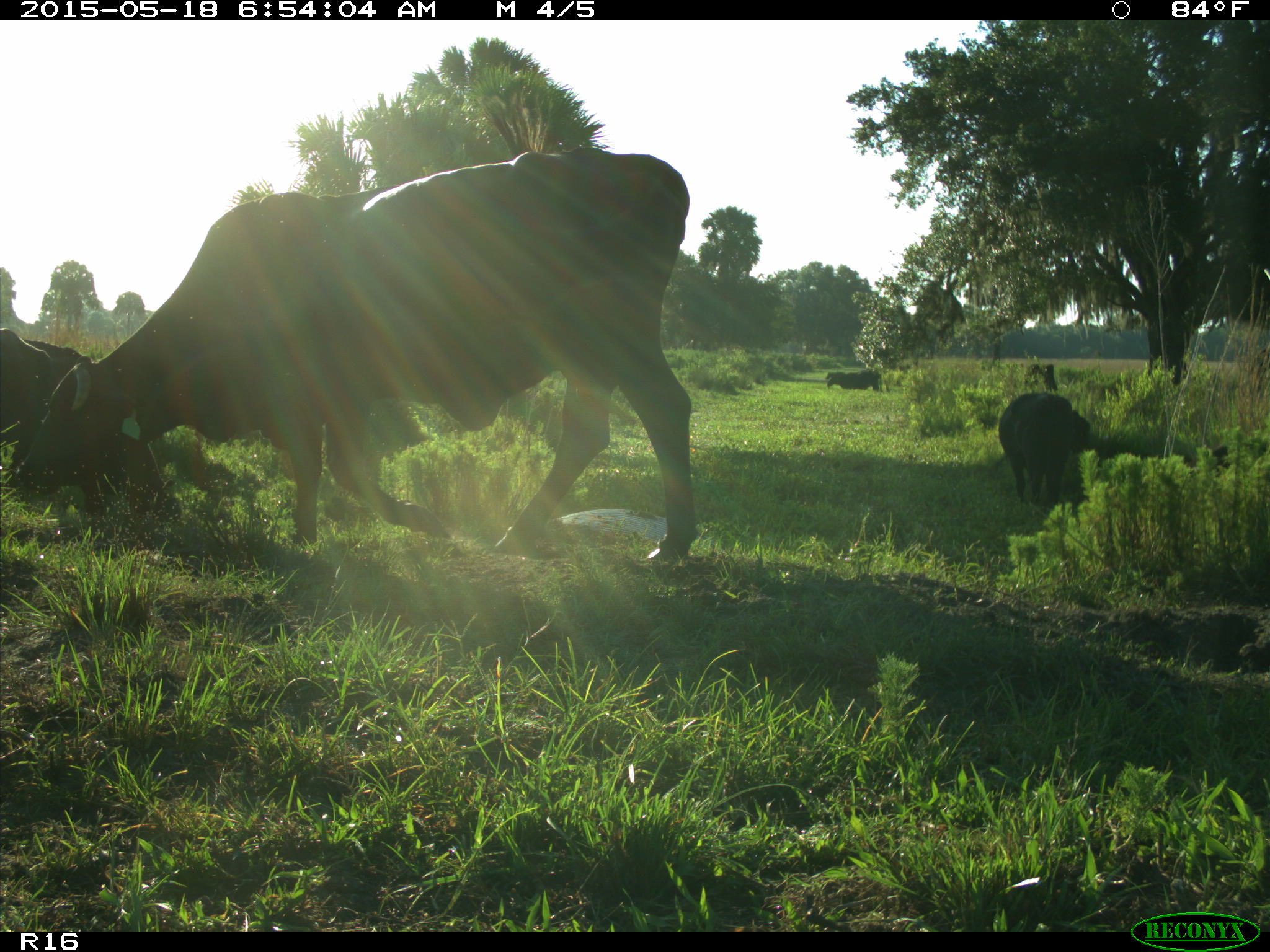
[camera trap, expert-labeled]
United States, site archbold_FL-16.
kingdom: Animalia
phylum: Chordata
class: Mammalia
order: Artiodactyla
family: Bovidae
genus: Bos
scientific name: Bos taurus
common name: domestic cow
Bos taurus (domestic cow).